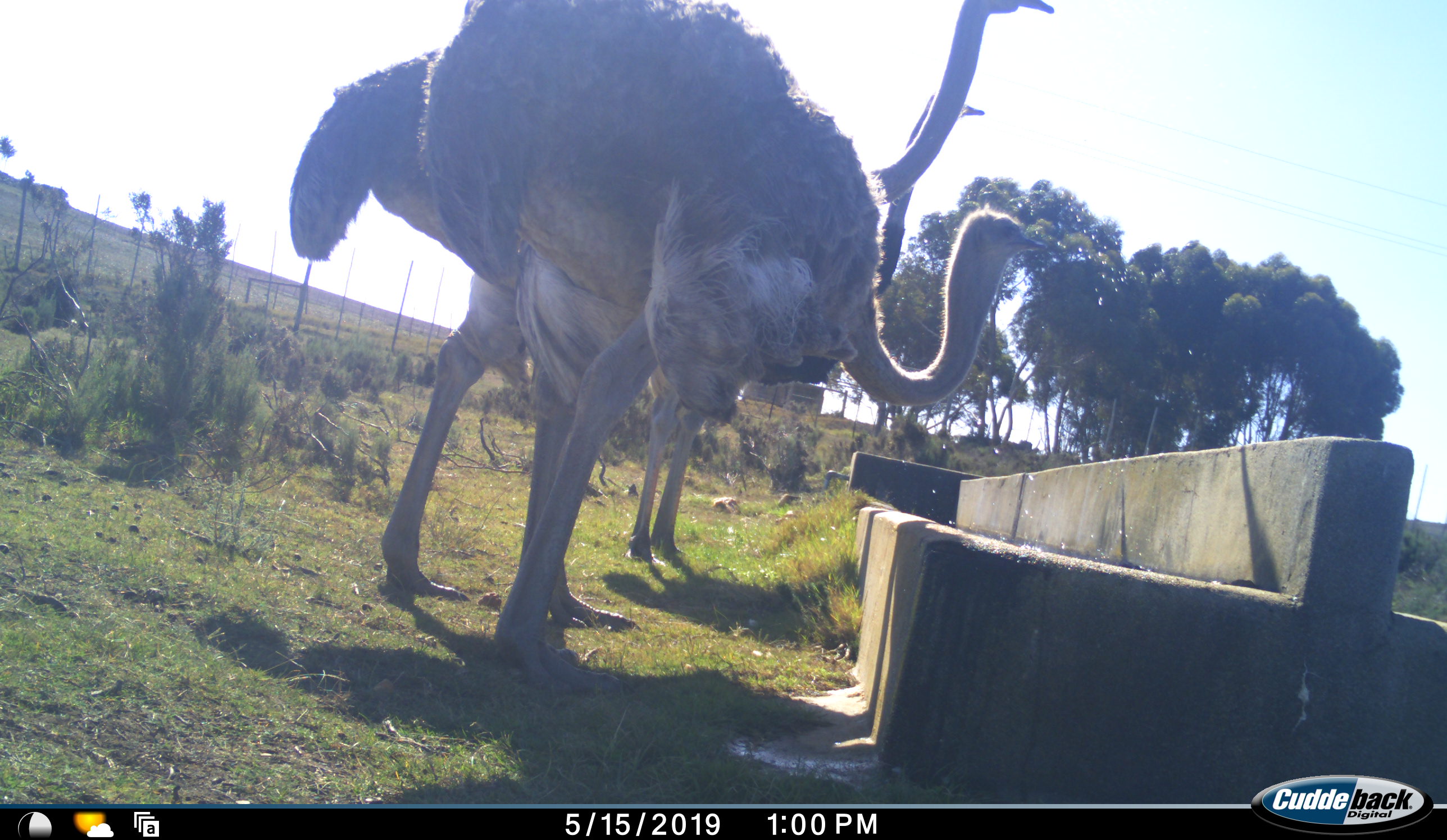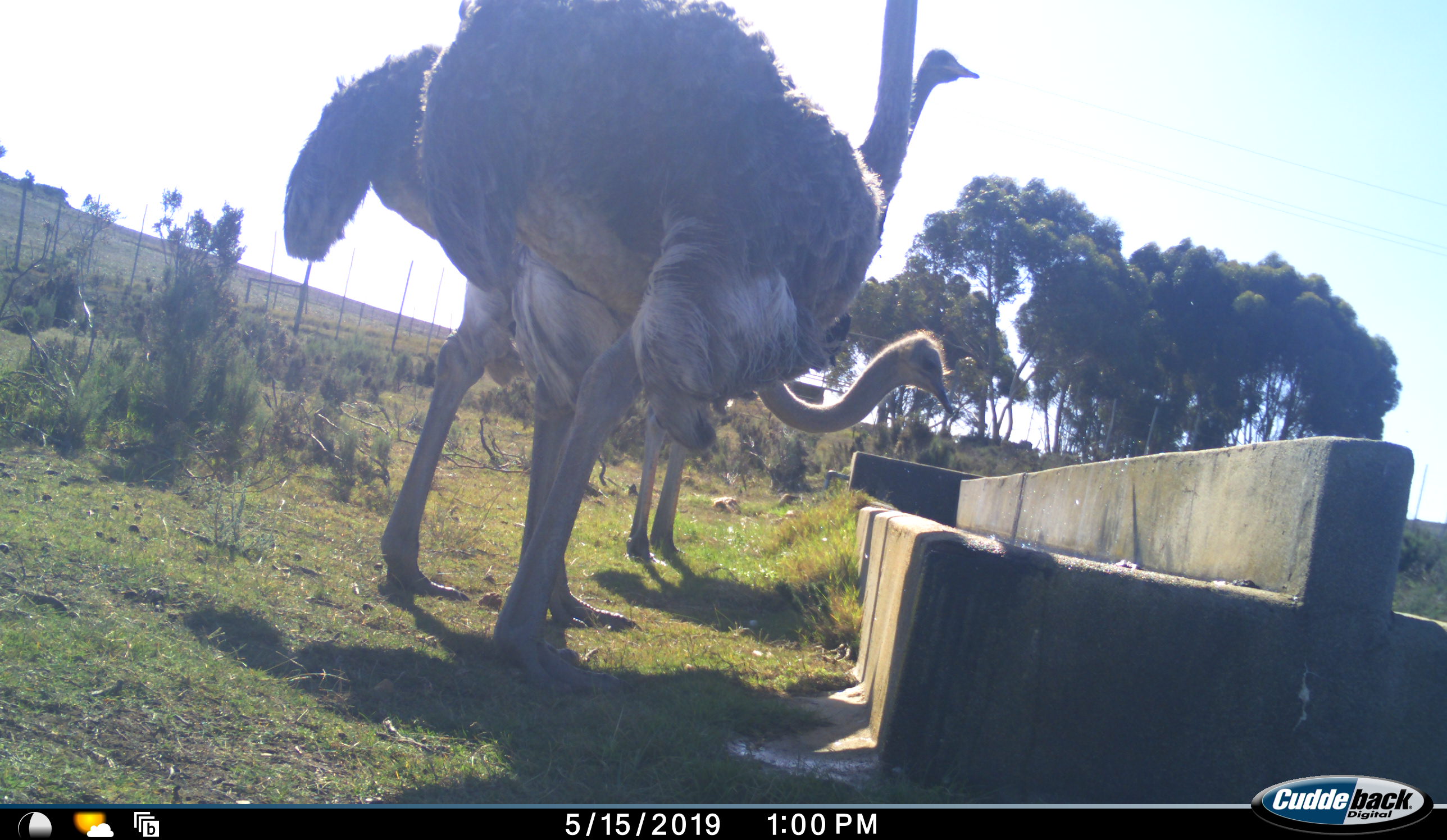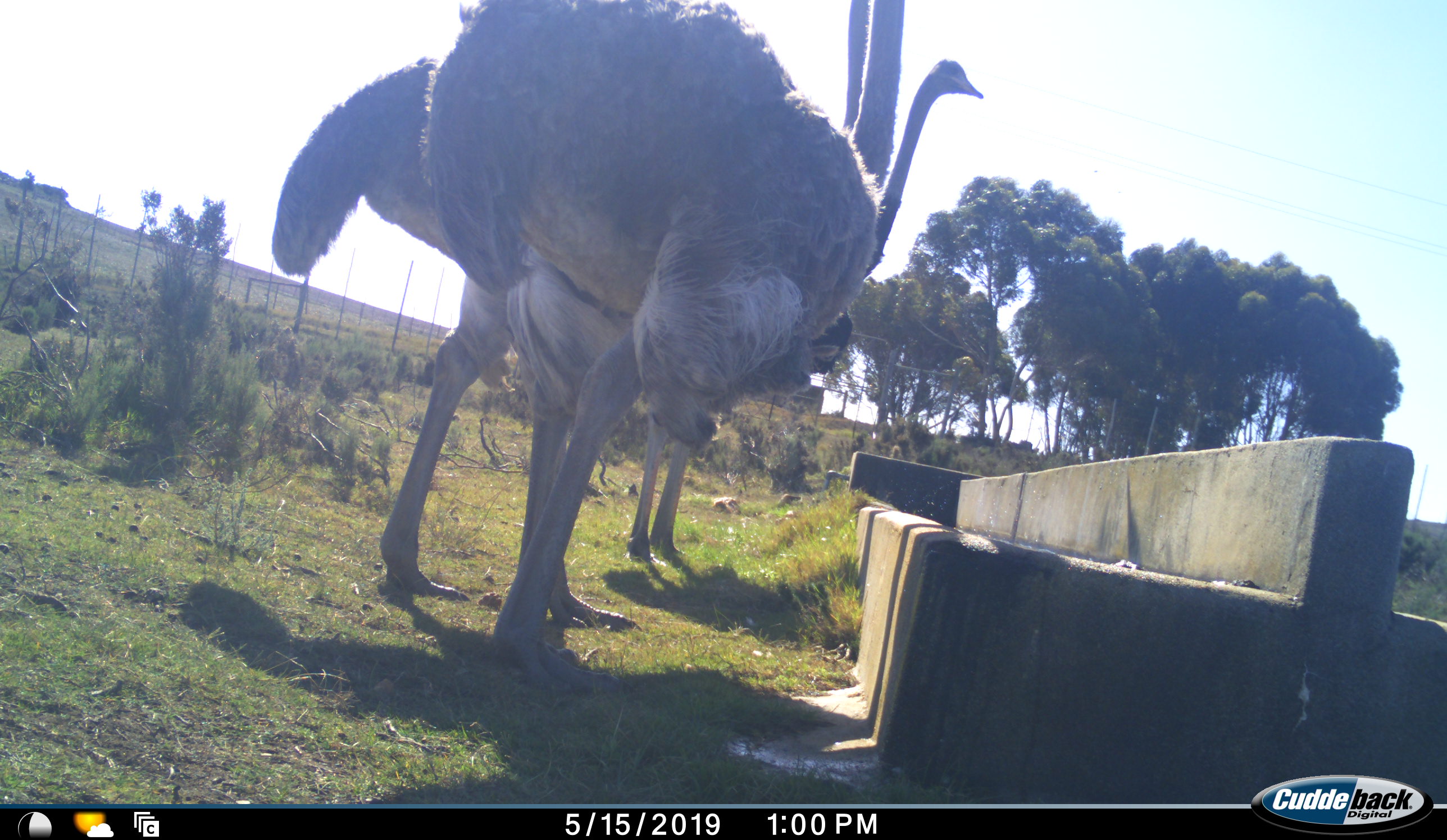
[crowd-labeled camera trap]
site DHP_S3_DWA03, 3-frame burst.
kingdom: Animalia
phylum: Chordata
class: Aves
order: Struthioniformes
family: Struthionidae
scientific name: Struthionidae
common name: ostrich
Ostrich (Struthionidae), count 3. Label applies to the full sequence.